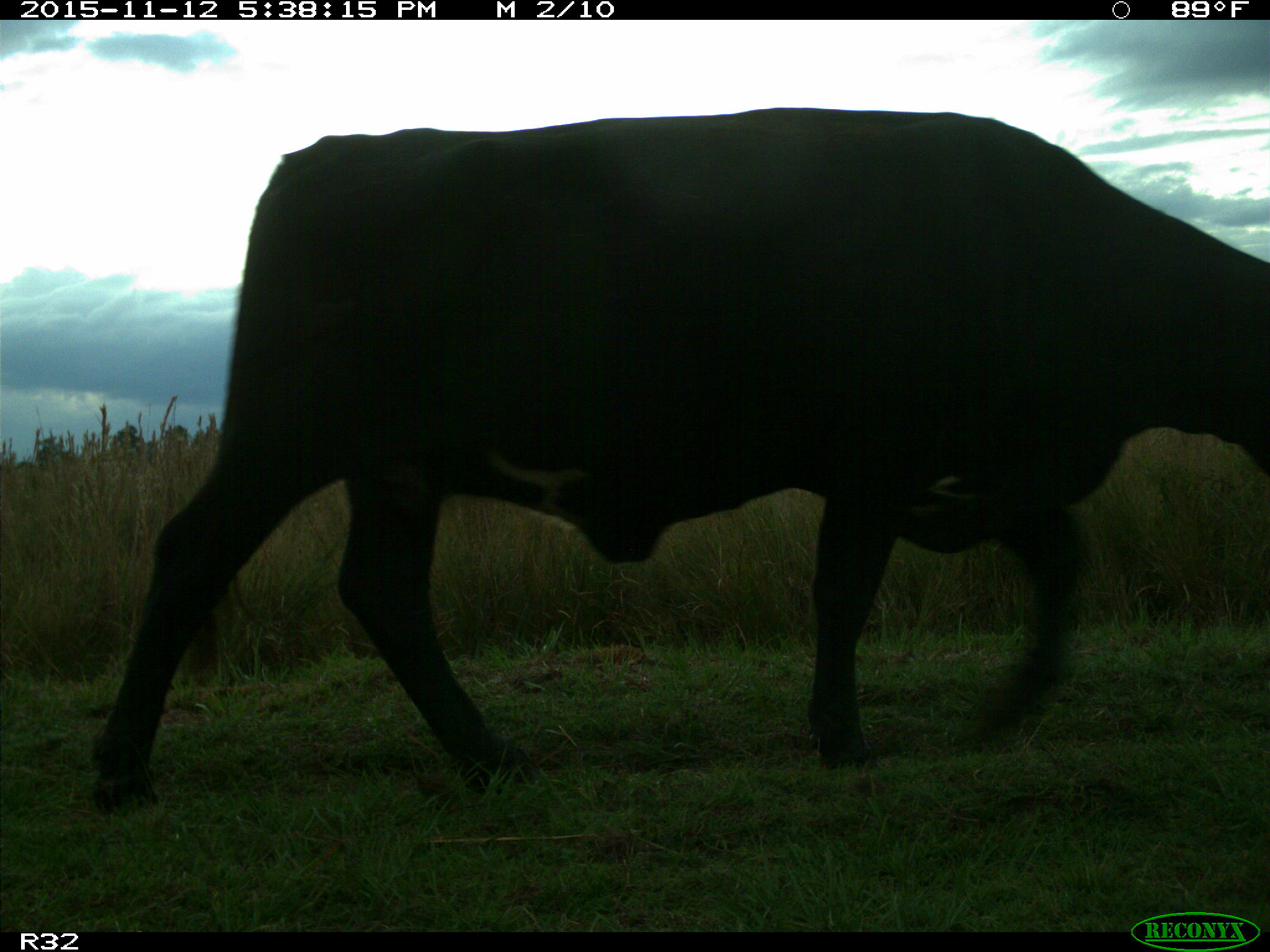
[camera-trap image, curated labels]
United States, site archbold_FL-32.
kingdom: Animalia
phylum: Chordata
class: Mammalia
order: Artiodactyla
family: Bovidae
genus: Bos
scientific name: Bos taurus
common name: domestic cow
Bos taurus (domestic cow).